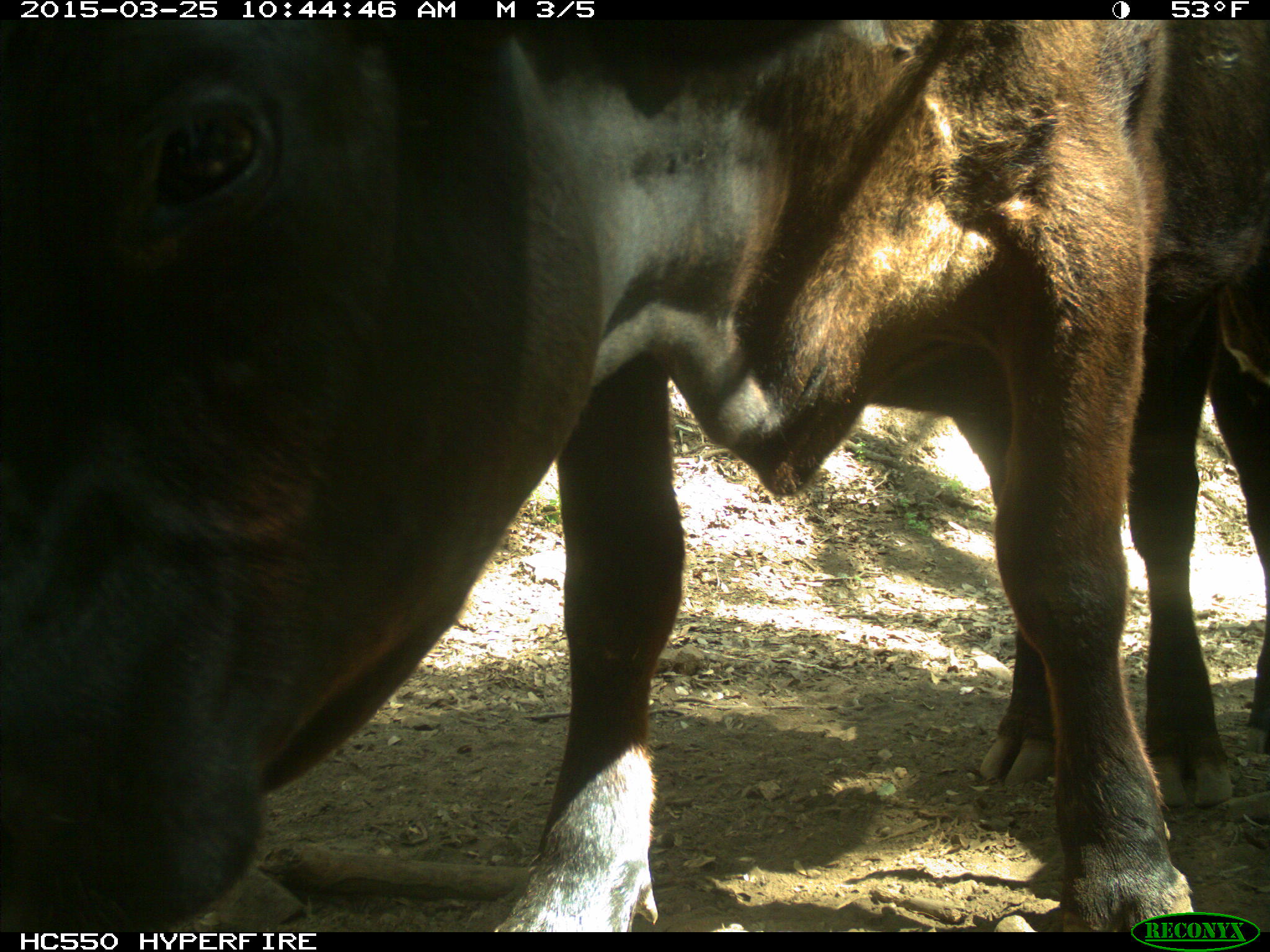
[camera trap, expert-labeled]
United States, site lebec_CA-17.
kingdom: Animalia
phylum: Chordata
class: Mammalia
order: Artiodactyla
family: Bovidae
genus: Bos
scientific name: Bos taurus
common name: domestic cow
Bos taurus (domestic cow).